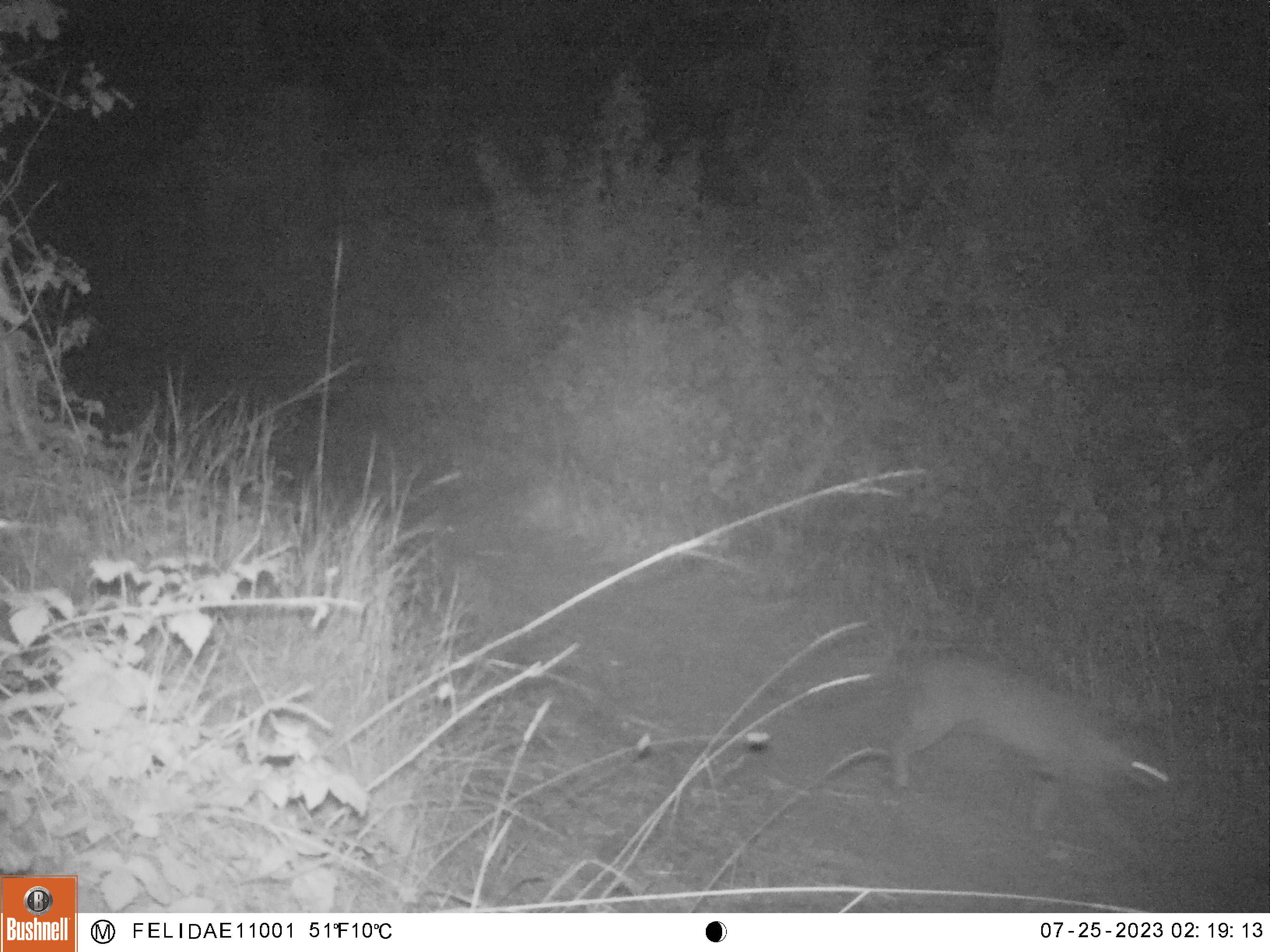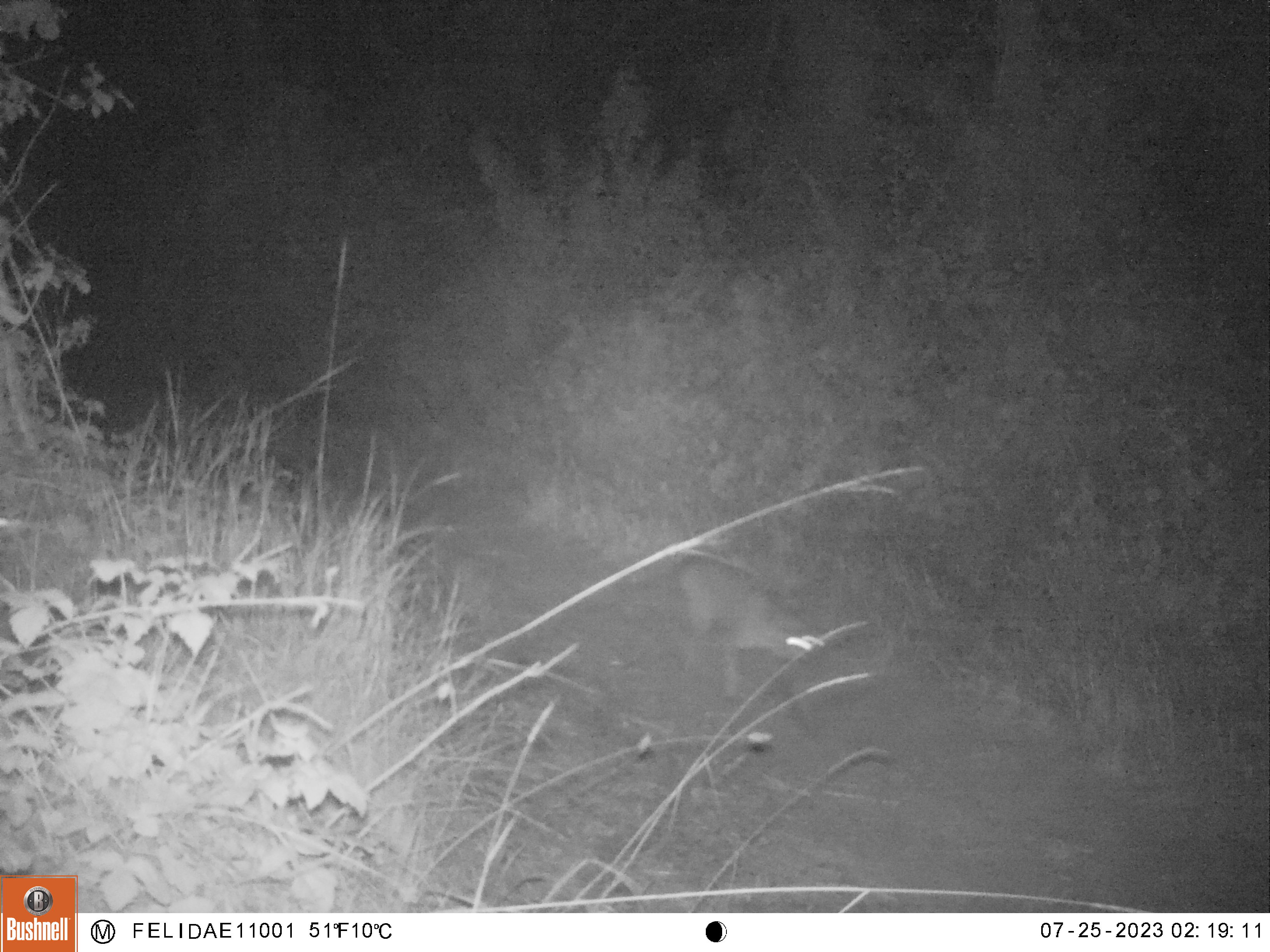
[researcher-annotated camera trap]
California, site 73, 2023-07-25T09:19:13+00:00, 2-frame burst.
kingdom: Animalia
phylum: Chordata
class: Mammalia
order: Carnivora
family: Felidae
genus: Lynx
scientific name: Lynx rufus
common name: bobcat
Bobcat (Lynx rufus).